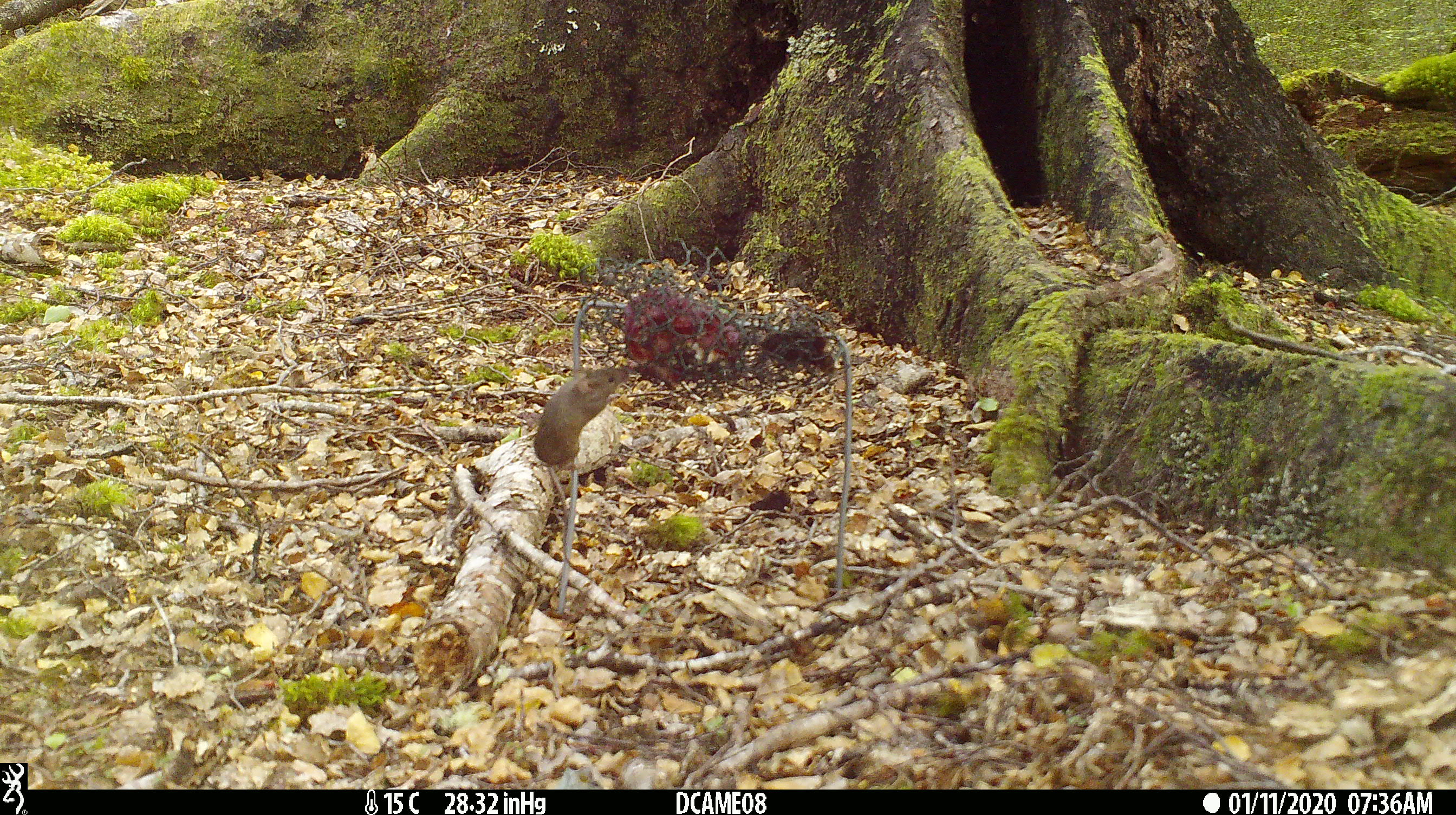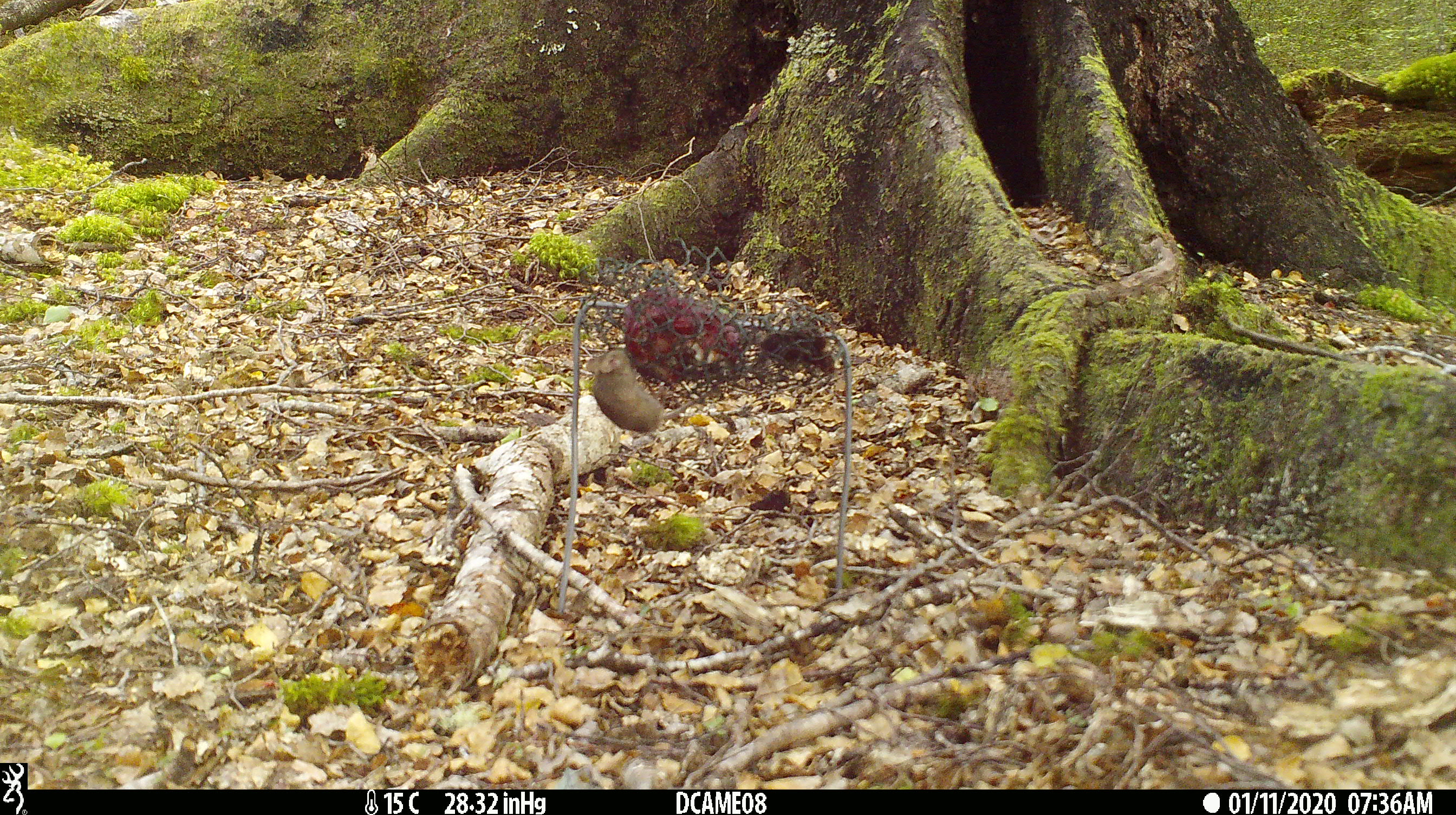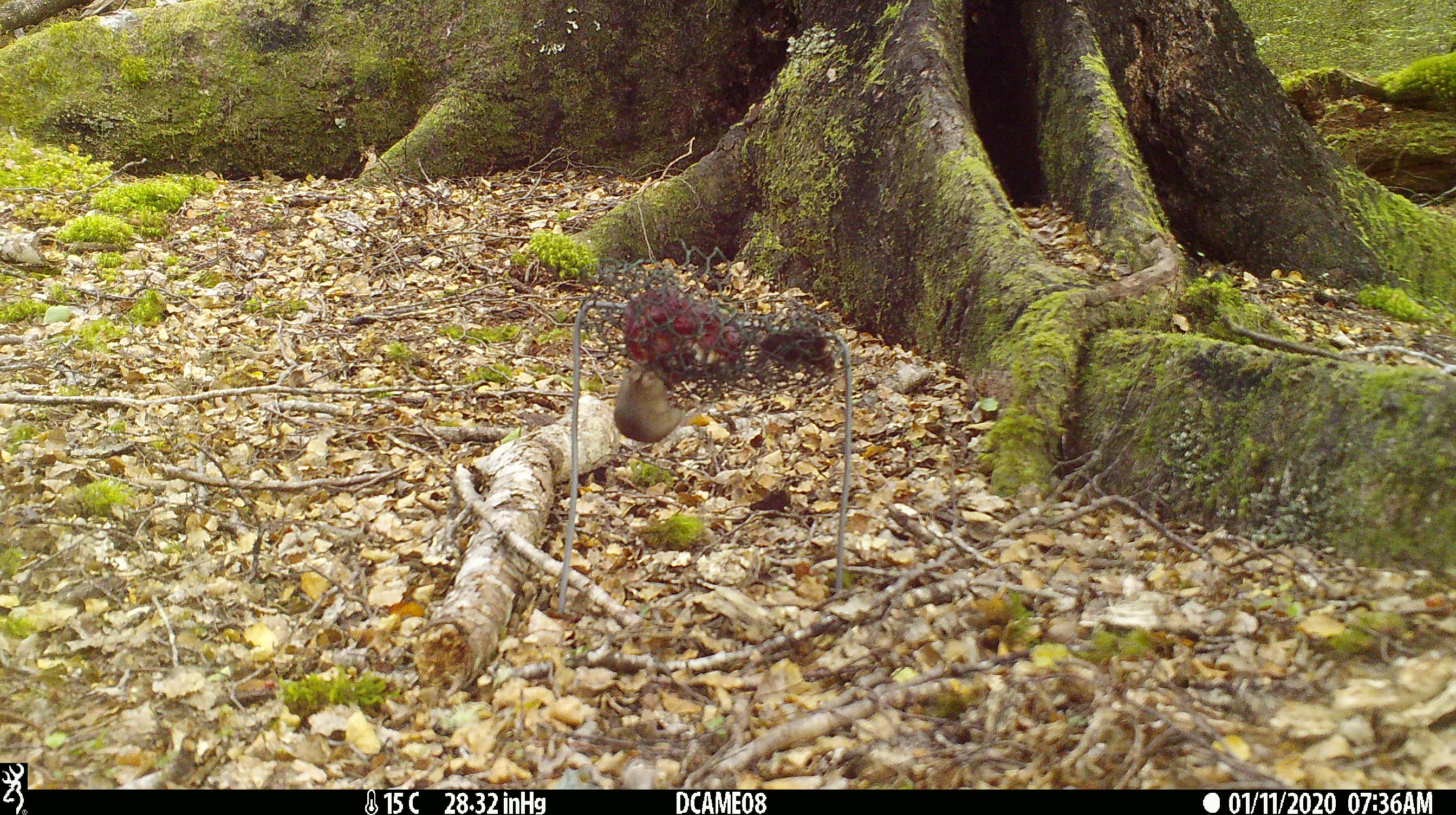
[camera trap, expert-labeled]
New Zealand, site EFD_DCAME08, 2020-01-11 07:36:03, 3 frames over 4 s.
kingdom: Animalia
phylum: Chordata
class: Mammalia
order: Rodentia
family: Muridae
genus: Mus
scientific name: Mus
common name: mouse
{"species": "mouse (Mus)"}